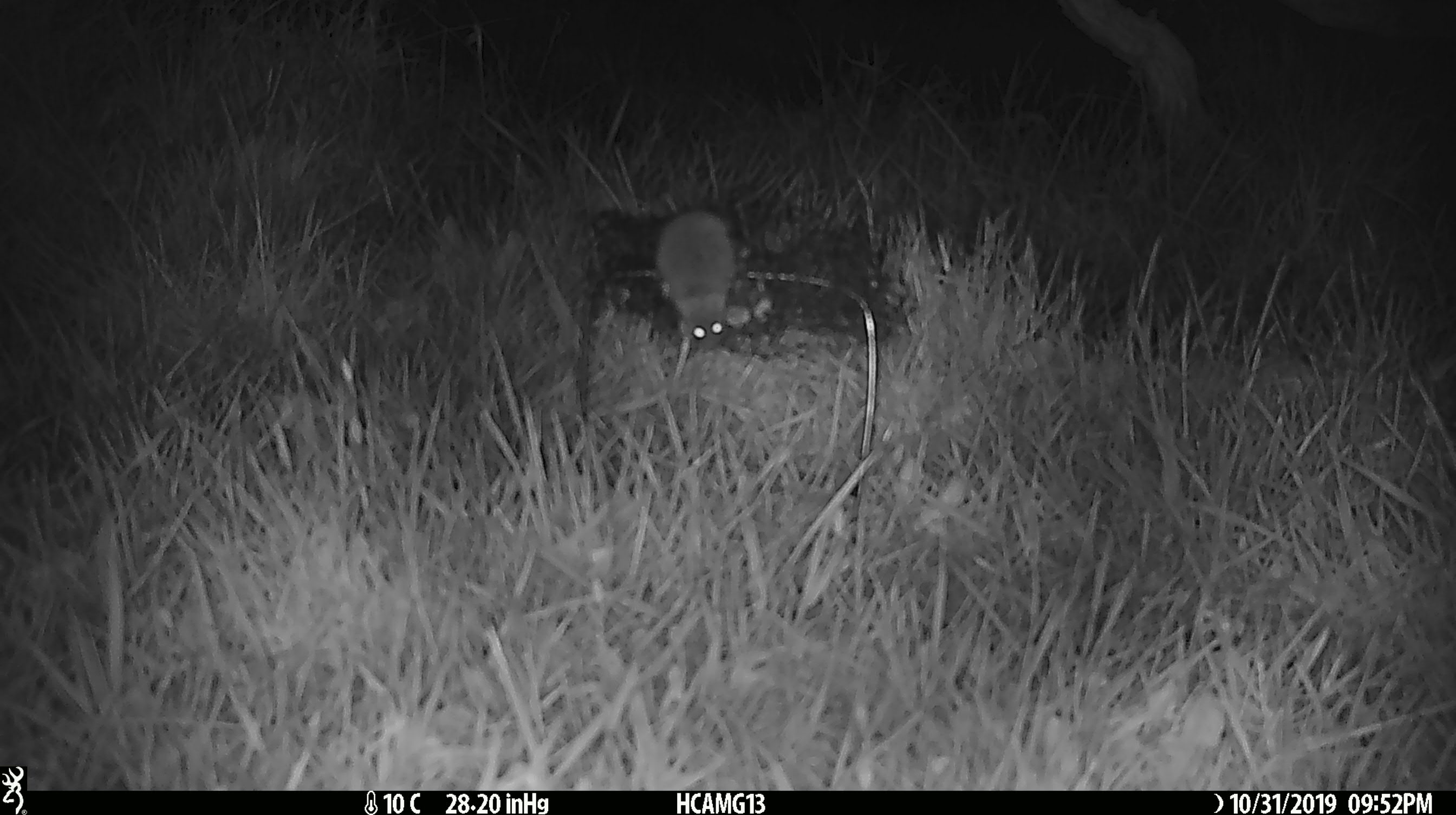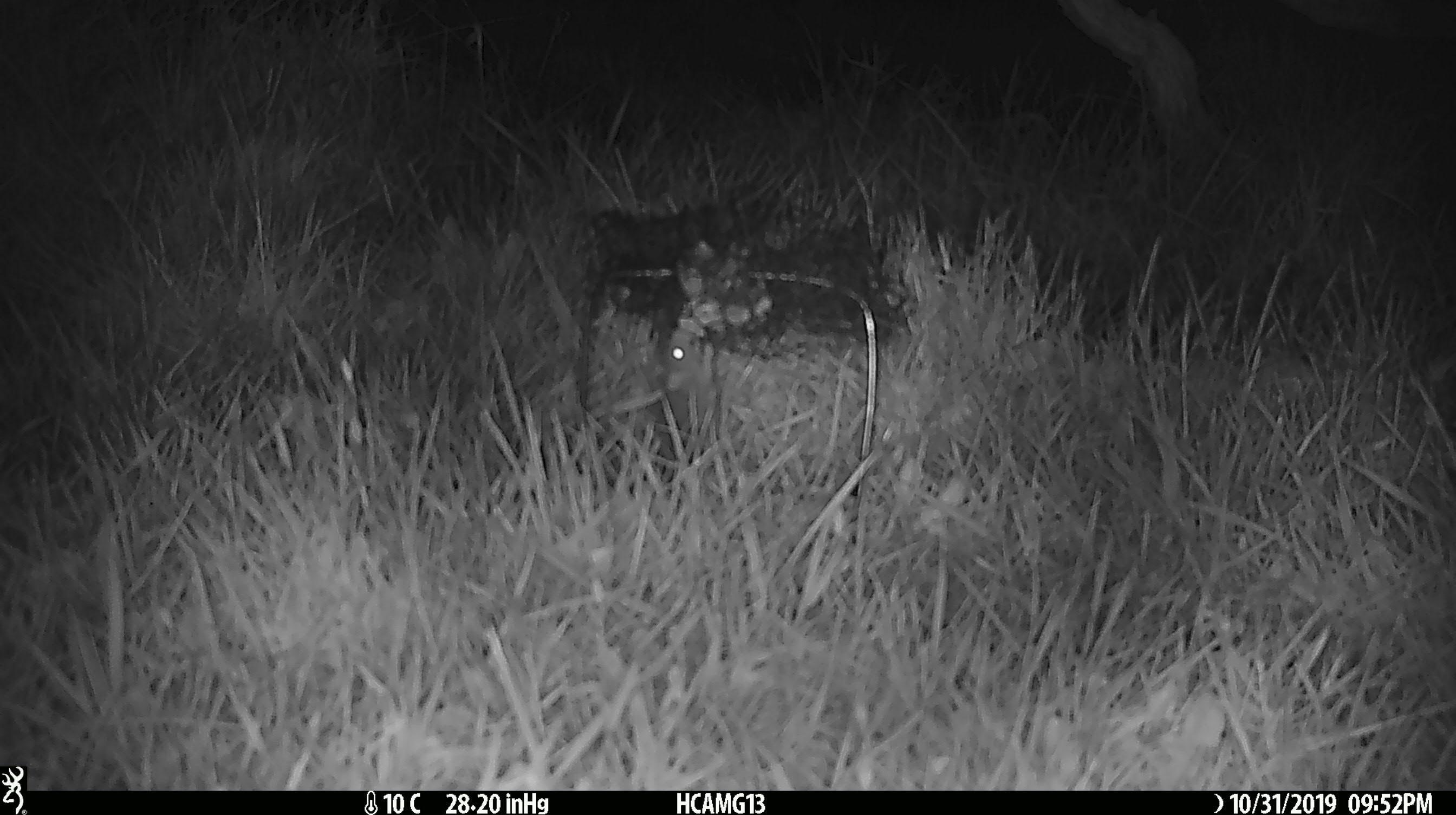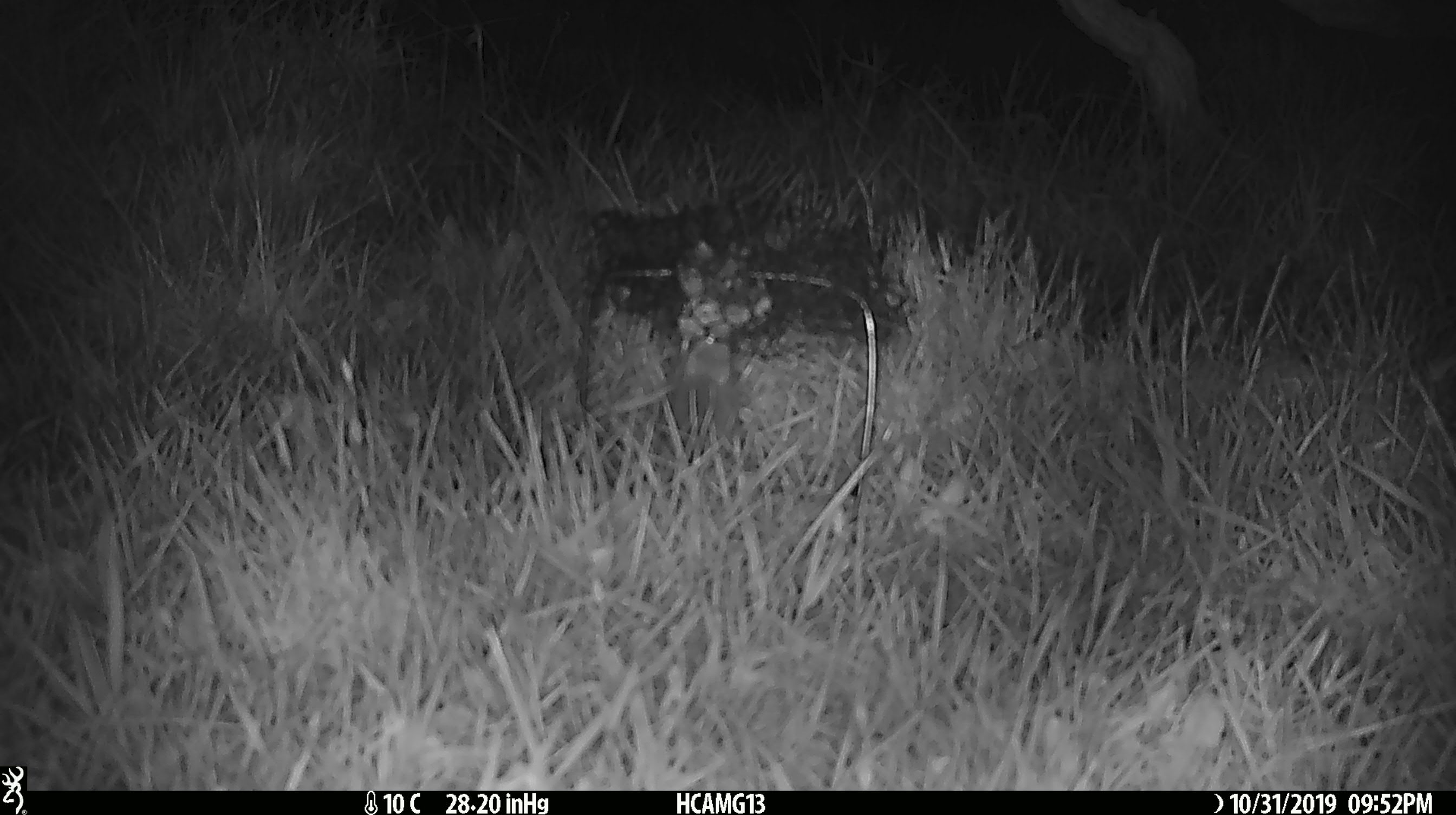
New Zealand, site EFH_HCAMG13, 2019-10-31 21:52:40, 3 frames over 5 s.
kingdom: Animalia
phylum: Chordata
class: Mammalia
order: Rodentia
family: Muridae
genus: Mus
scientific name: Mus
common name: mouse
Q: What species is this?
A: Mouse (Mus).